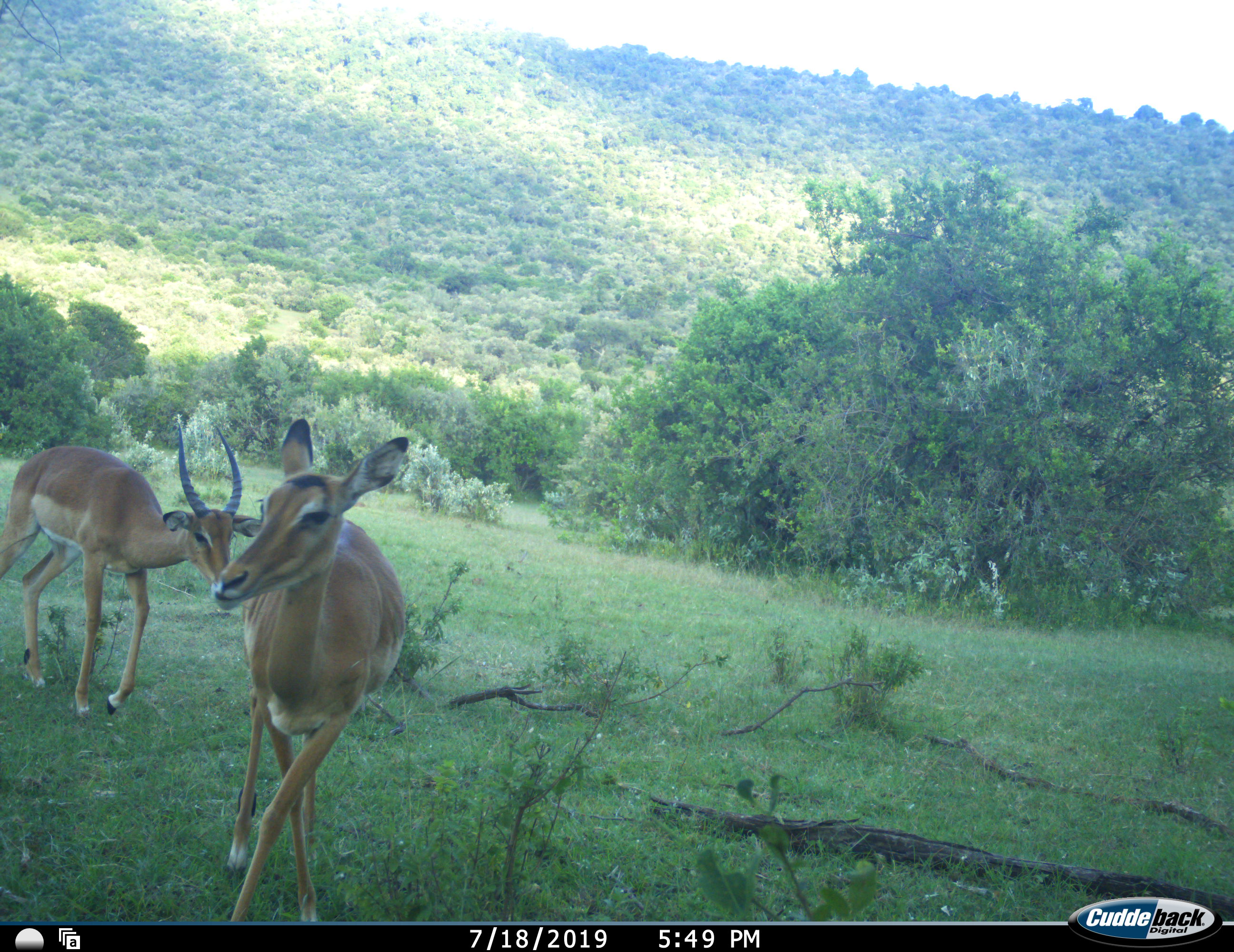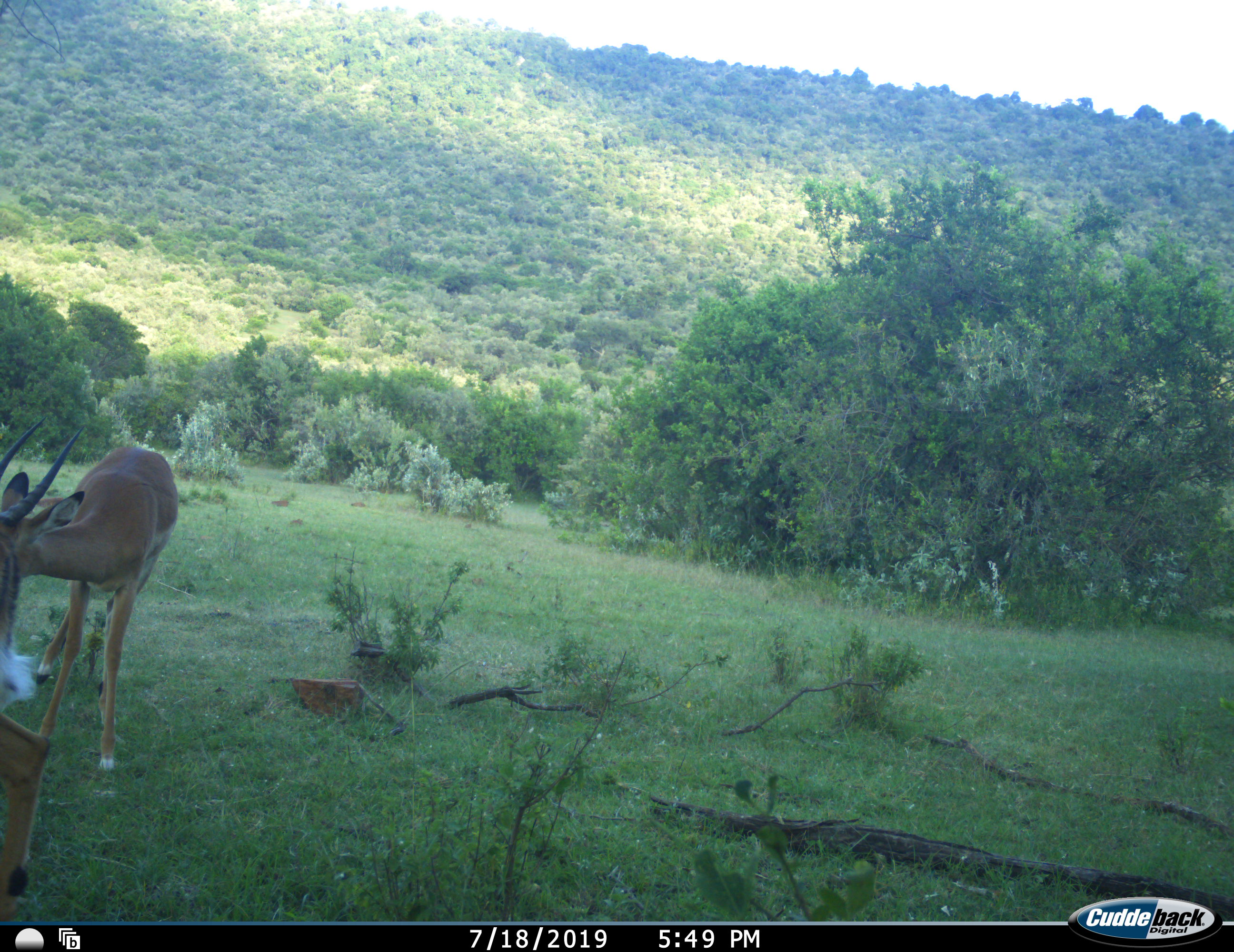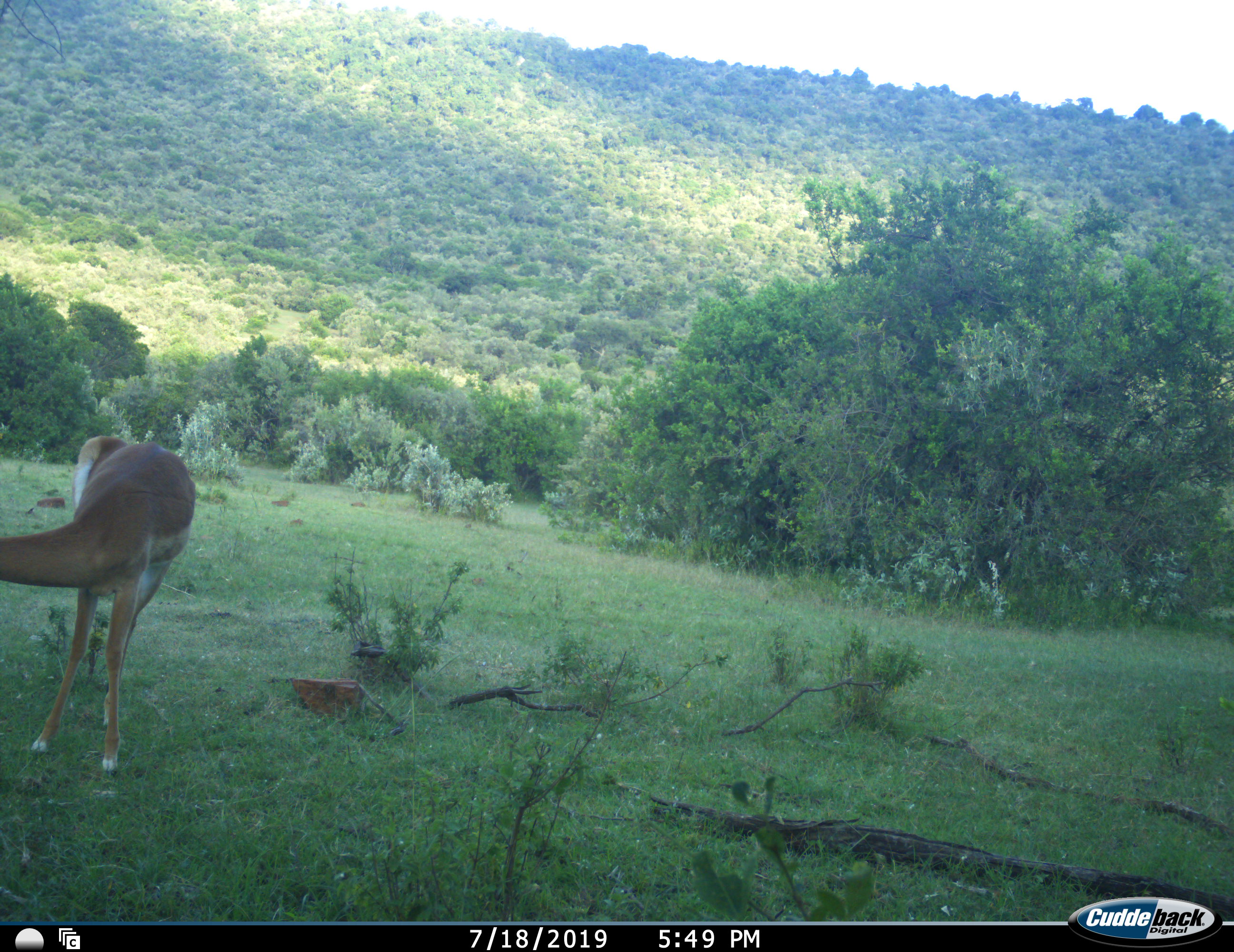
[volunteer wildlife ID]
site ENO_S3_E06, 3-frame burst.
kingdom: Animalia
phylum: Chordata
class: Mammalia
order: Artiodactyla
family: Bovidae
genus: Aepyceros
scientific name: Aepyceros melampus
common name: impala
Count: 2.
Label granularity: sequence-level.